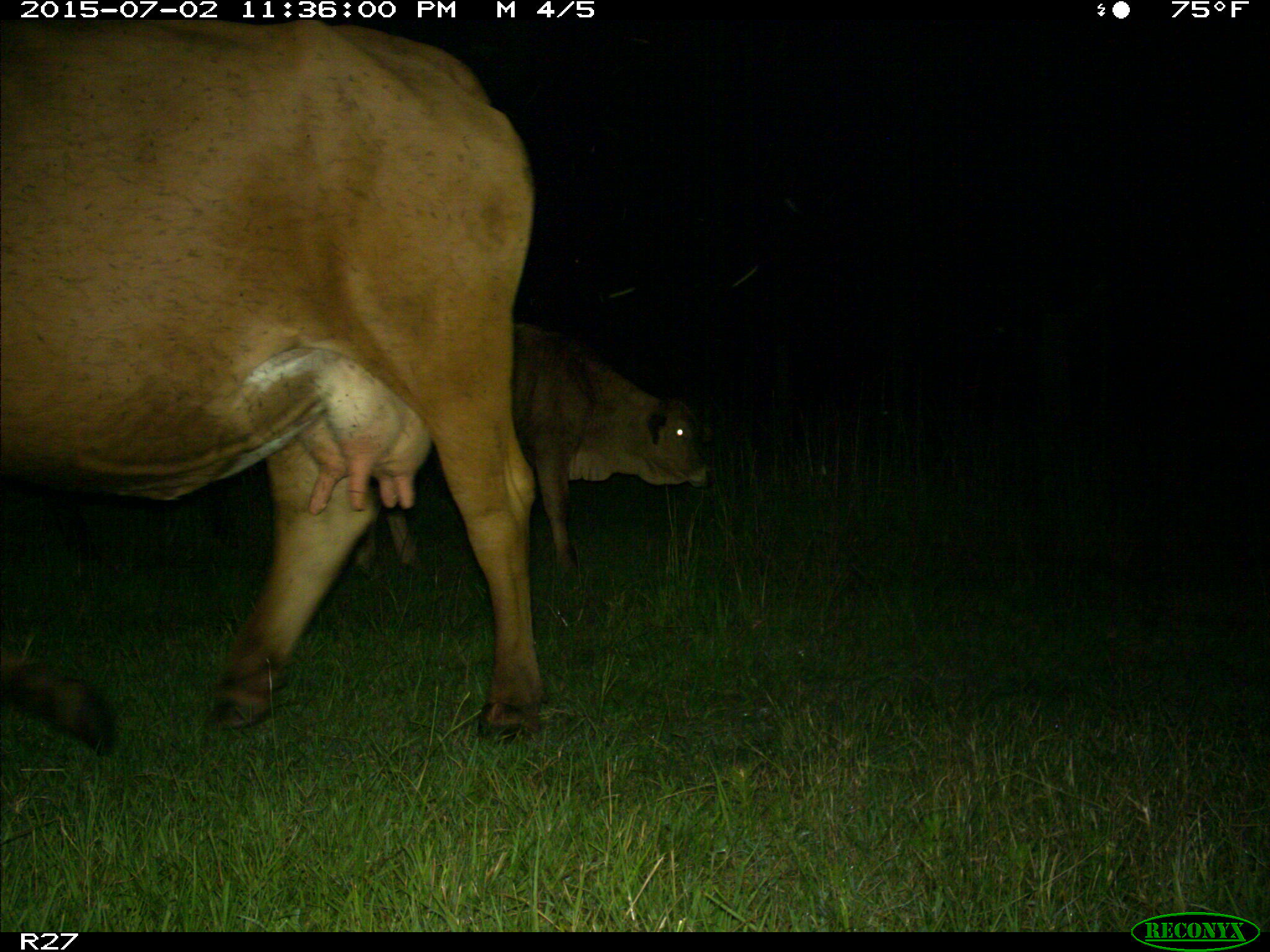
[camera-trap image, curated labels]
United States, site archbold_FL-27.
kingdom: Animalia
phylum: Chordata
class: Mammalia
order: Artiodactyla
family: Bovidae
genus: Bos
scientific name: Bos taurus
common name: domestic cow